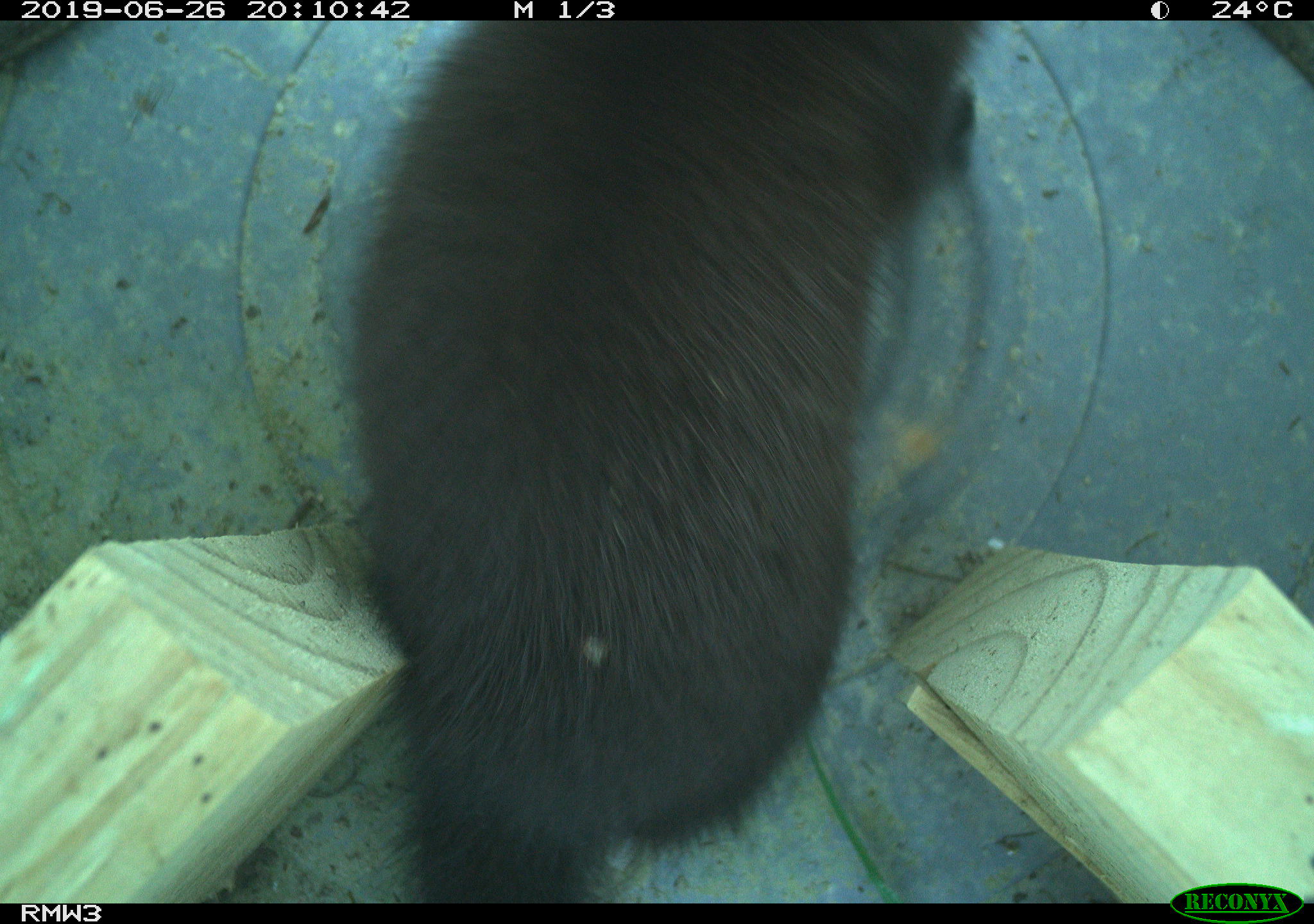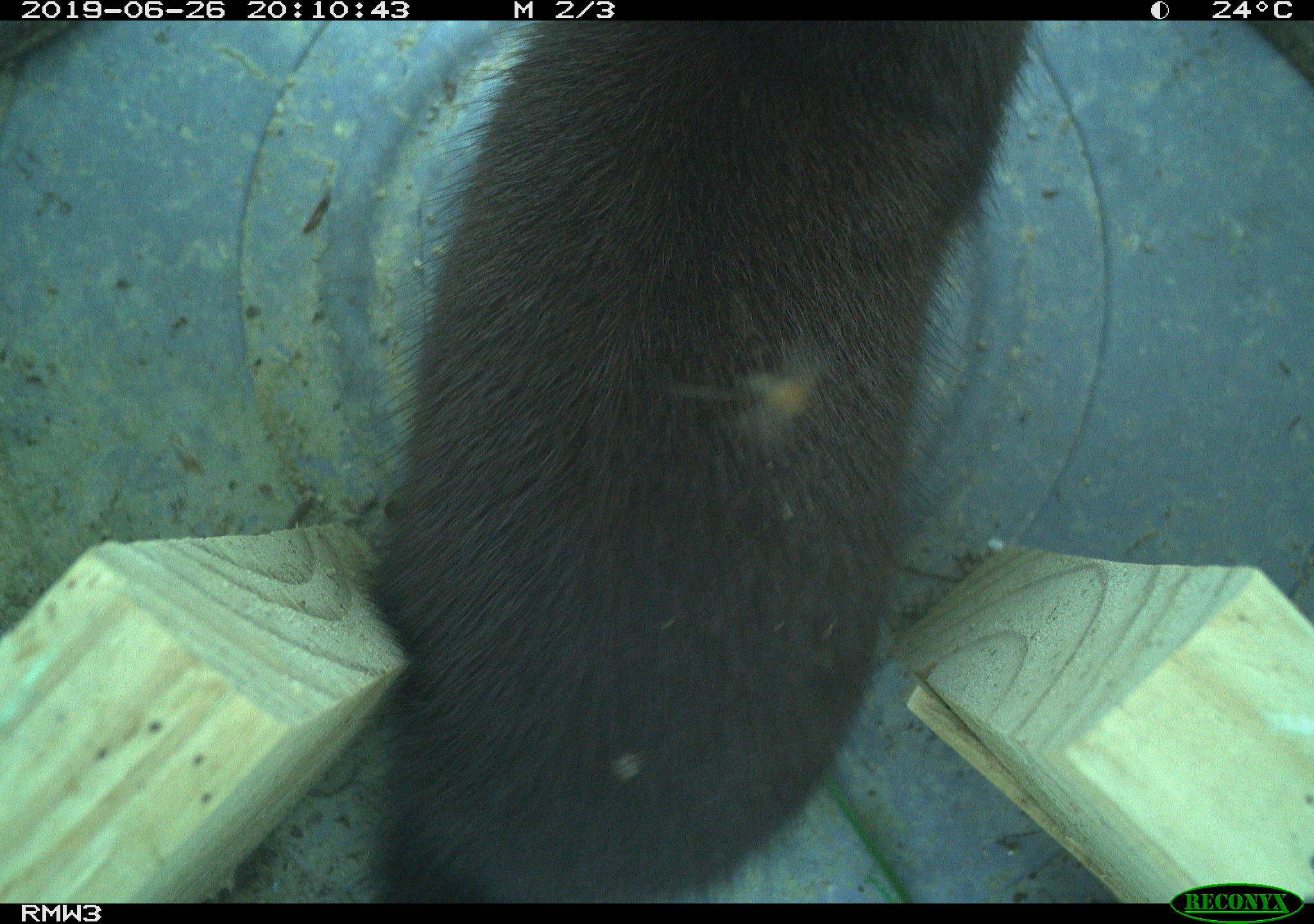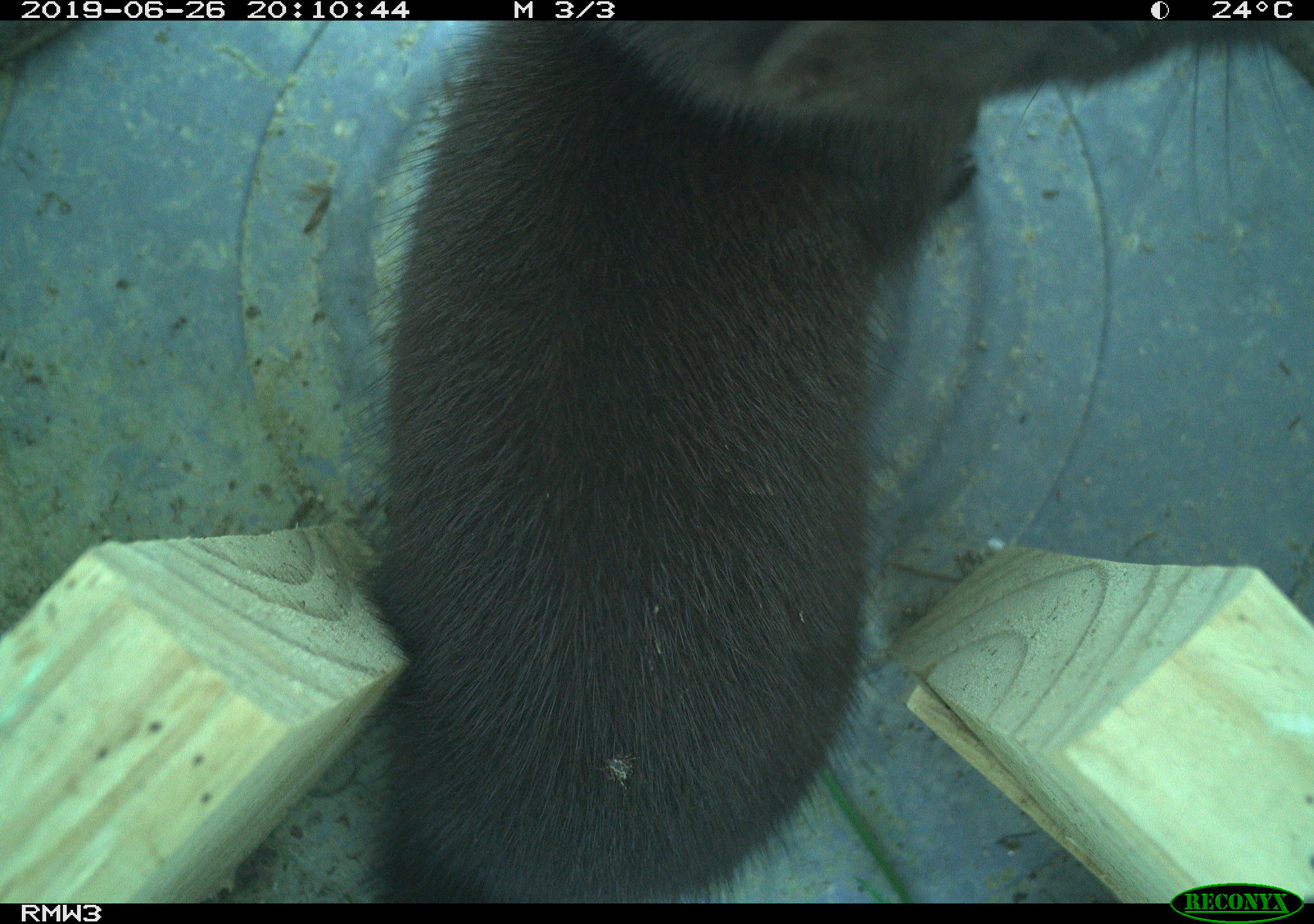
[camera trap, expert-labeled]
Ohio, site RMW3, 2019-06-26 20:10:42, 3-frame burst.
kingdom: Animalia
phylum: Chordata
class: Mammalia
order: Carnivora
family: Mustelidae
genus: Neogale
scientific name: Neogale vison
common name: american mink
American mink (Neogale vison).